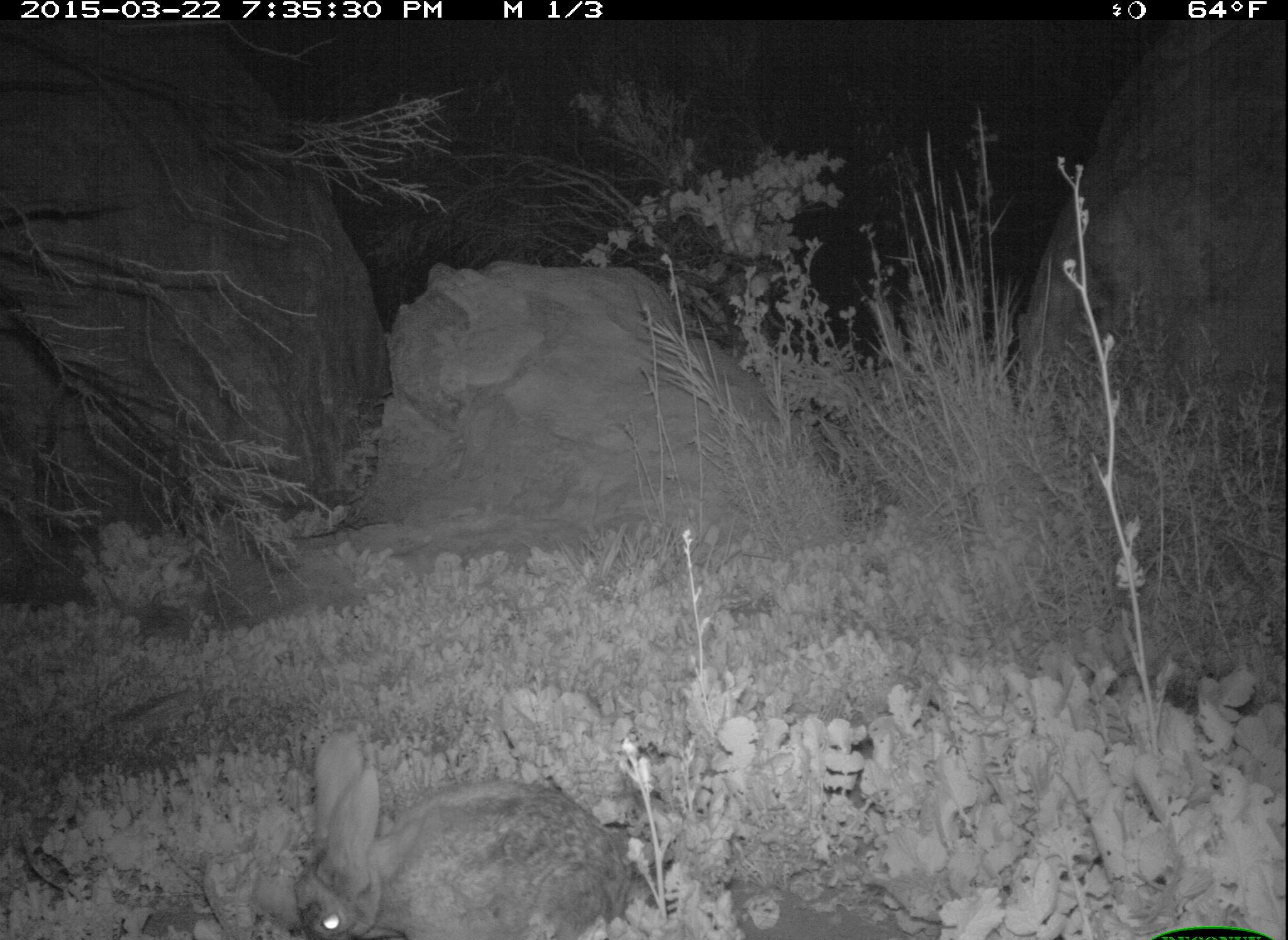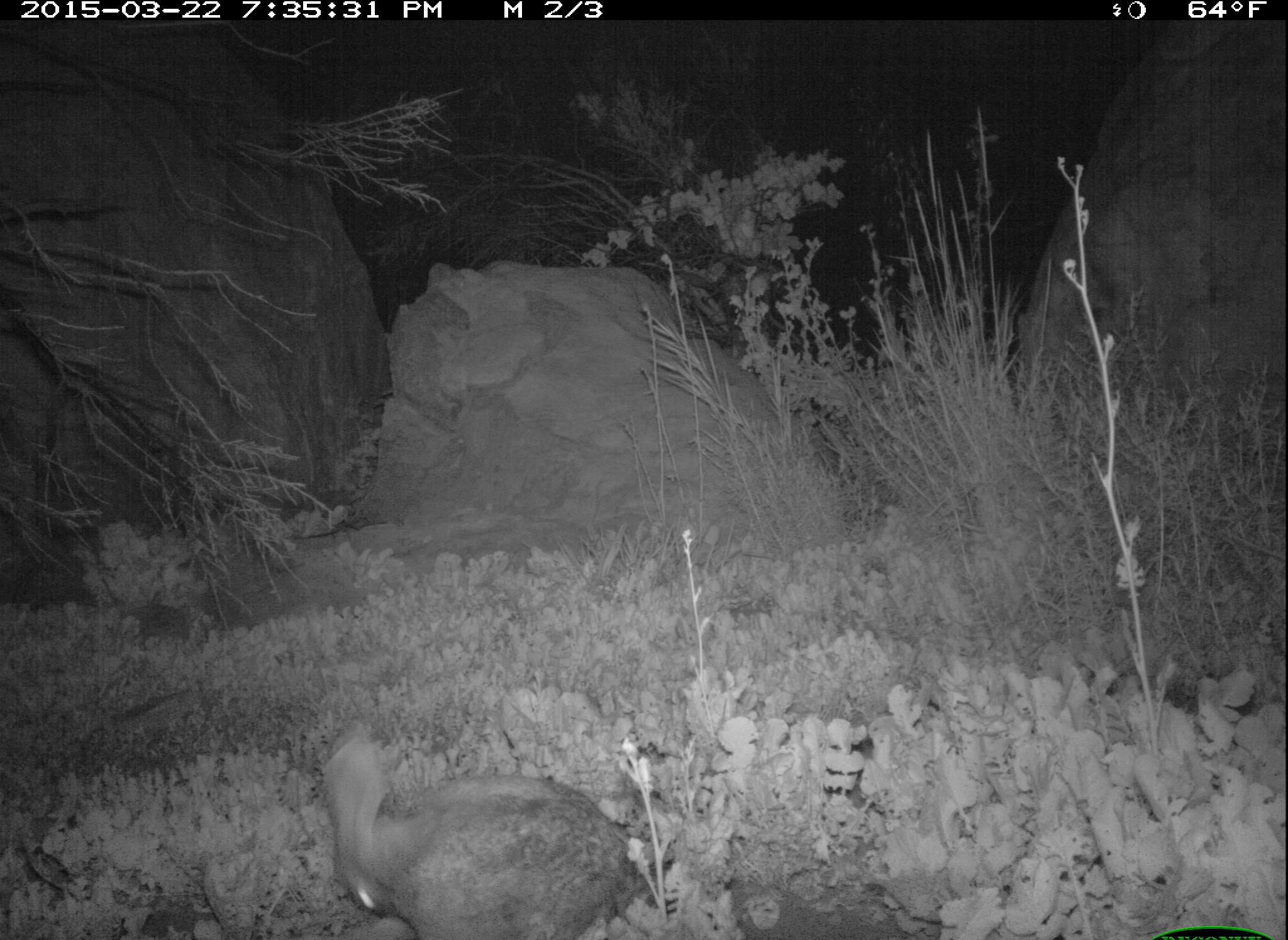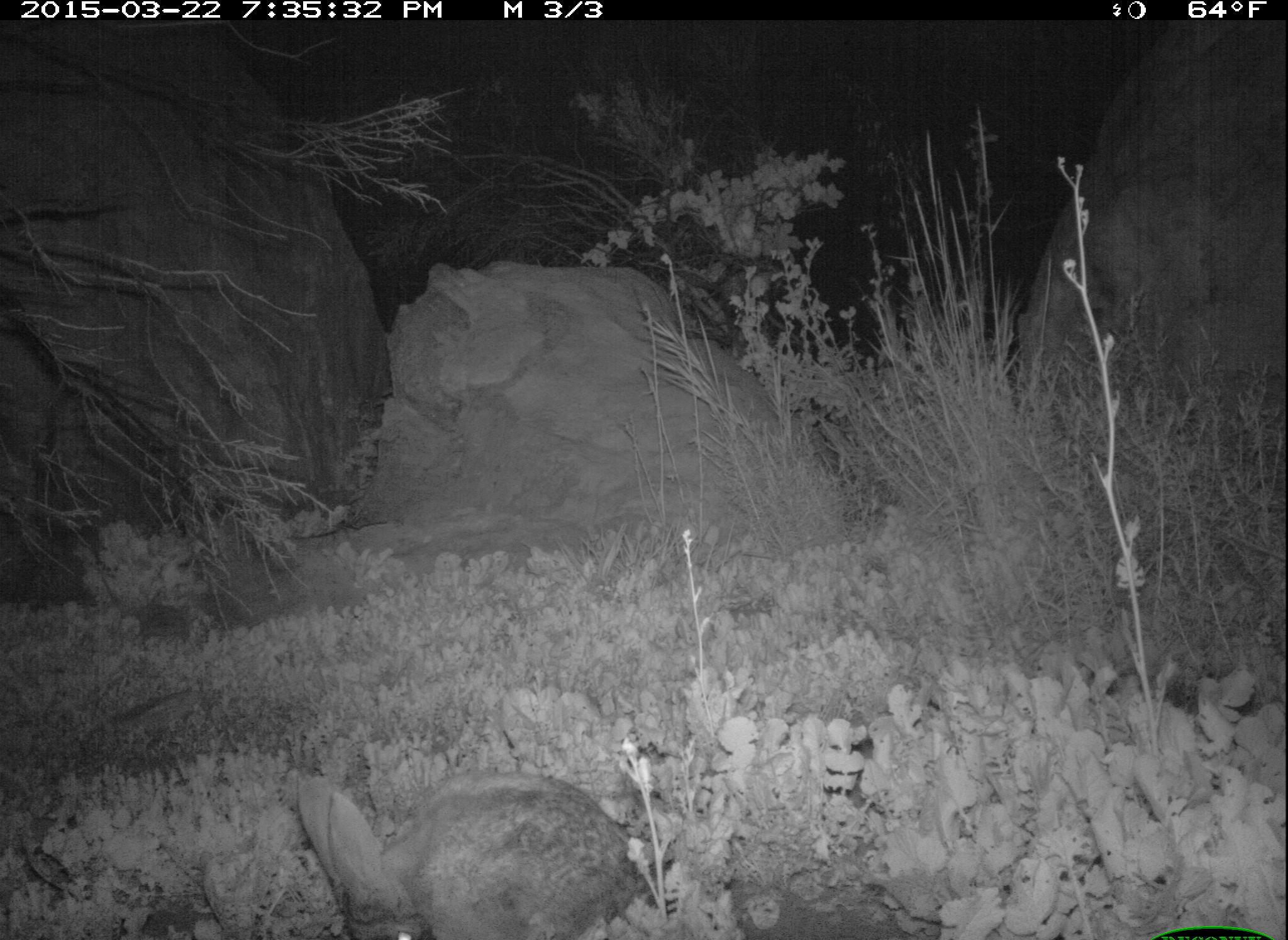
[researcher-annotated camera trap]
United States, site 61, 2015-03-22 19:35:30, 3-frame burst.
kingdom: Animalia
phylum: Chordata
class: Mammalia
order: Lagomorpha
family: Leporidae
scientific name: Leporidae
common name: rabbits and hares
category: rabbit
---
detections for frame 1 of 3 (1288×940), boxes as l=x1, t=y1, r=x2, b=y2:
rabbit: l=290, t=731, r=630, b=939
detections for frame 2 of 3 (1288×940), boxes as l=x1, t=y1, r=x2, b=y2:
rabbit: l=302, t=723, r=666, b=940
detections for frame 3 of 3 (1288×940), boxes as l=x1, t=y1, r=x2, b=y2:
rabbit: l=277, t=751, r=697, b=940